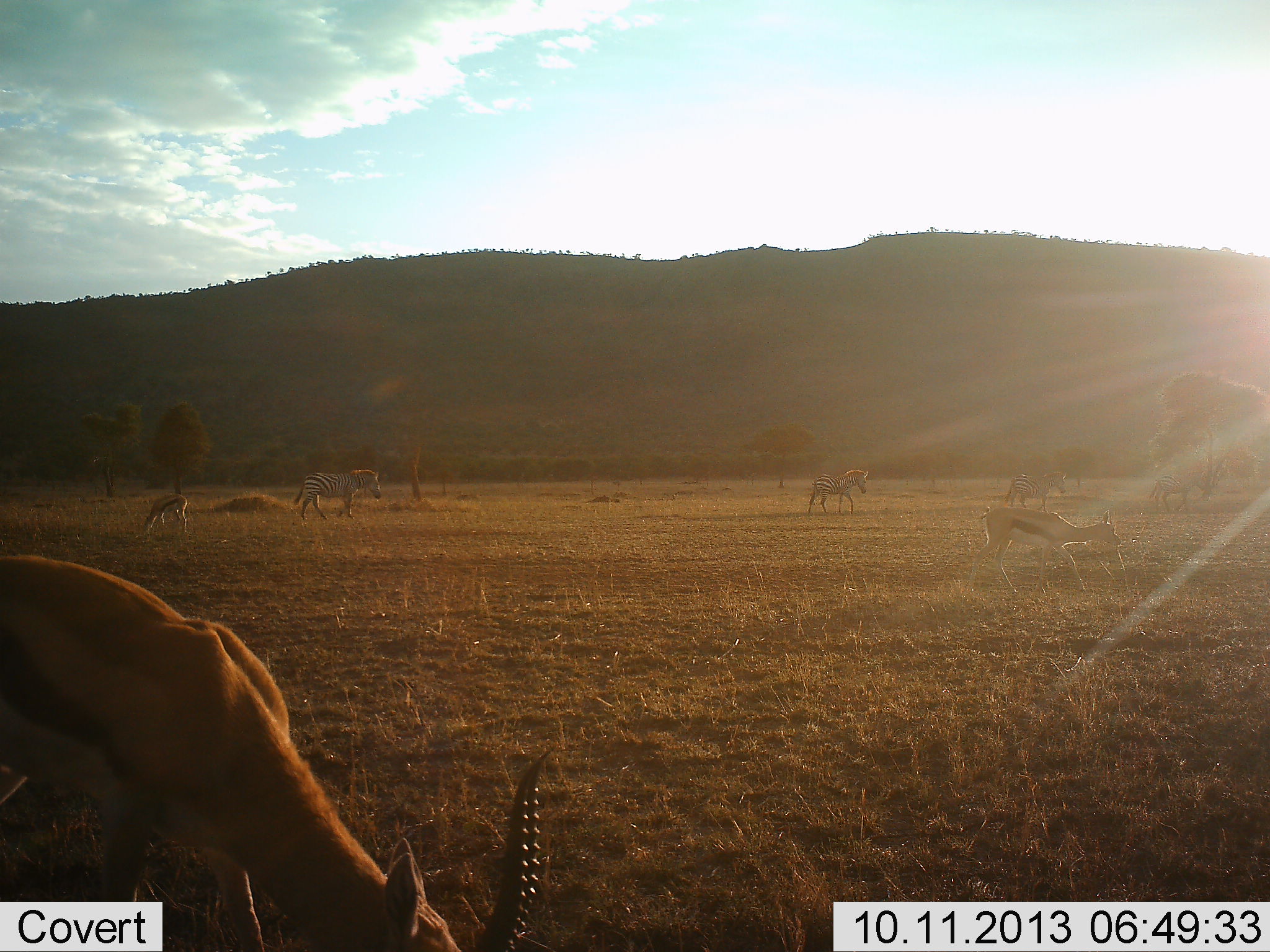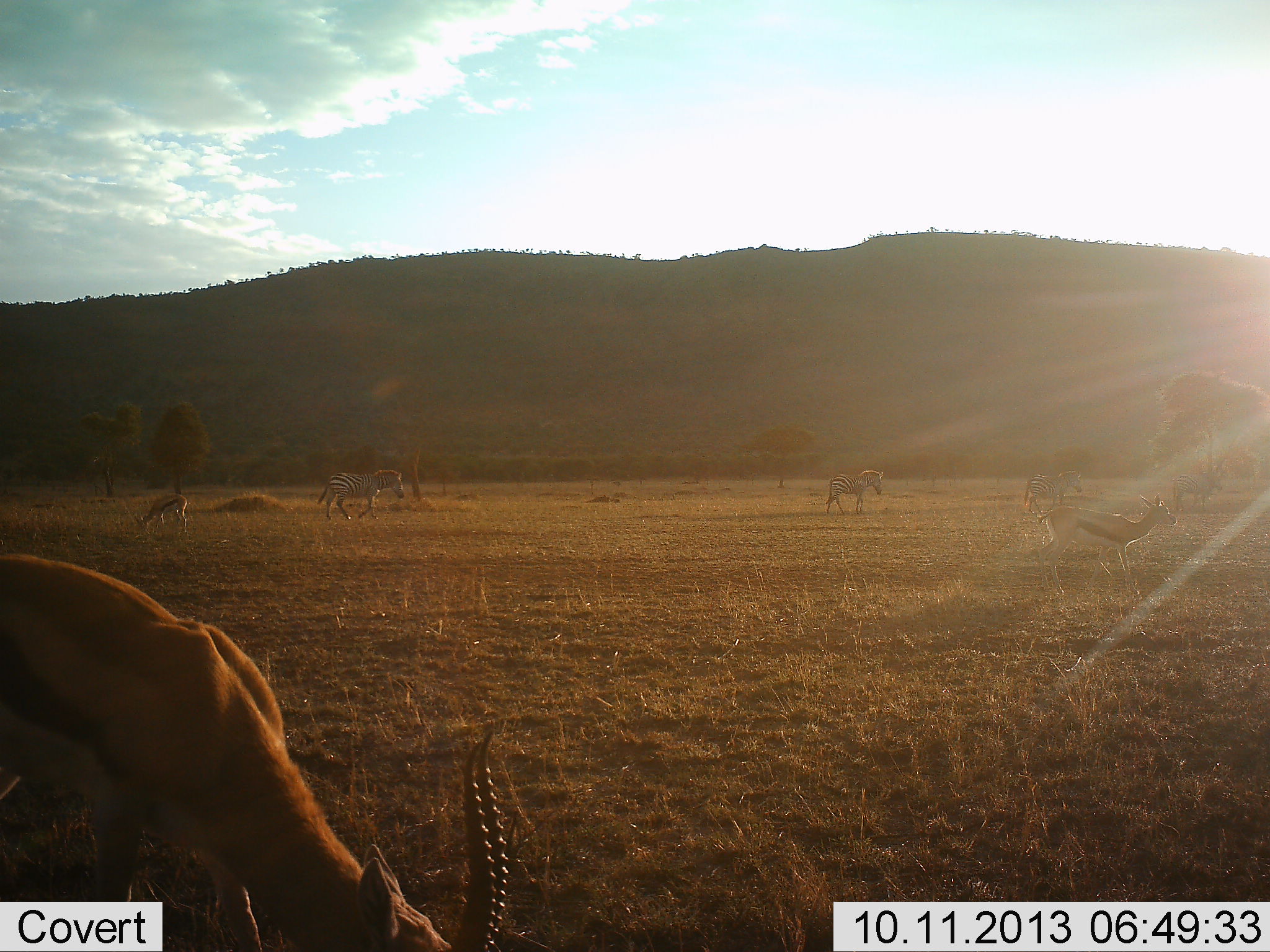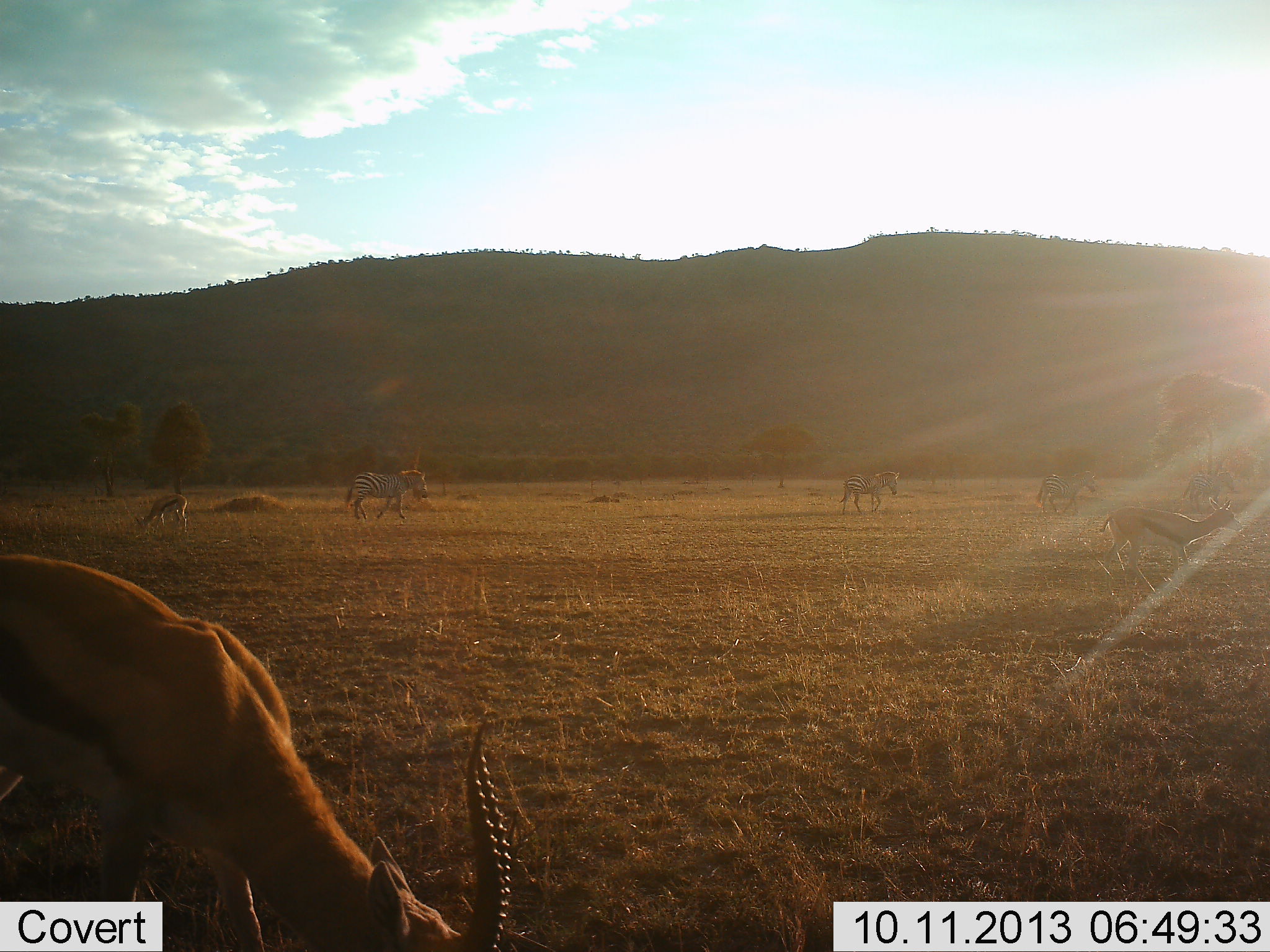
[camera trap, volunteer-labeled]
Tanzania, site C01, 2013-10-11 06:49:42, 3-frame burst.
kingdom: Animalia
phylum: Chordata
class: Mammalia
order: Artiodactyla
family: Bovidae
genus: Eudorcas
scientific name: Eudorcas thomsonii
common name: thomson's gazelle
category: gazellethomsons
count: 3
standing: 40%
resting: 0%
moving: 70%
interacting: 0%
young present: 10%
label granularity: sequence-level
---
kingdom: Animalia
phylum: Chordata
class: Mammalia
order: Perissodactyla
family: Equidae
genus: Equus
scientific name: Equus quagga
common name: plains zebra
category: zebra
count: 4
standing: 10%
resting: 0%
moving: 100%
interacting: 0%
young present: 0%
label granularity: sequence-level